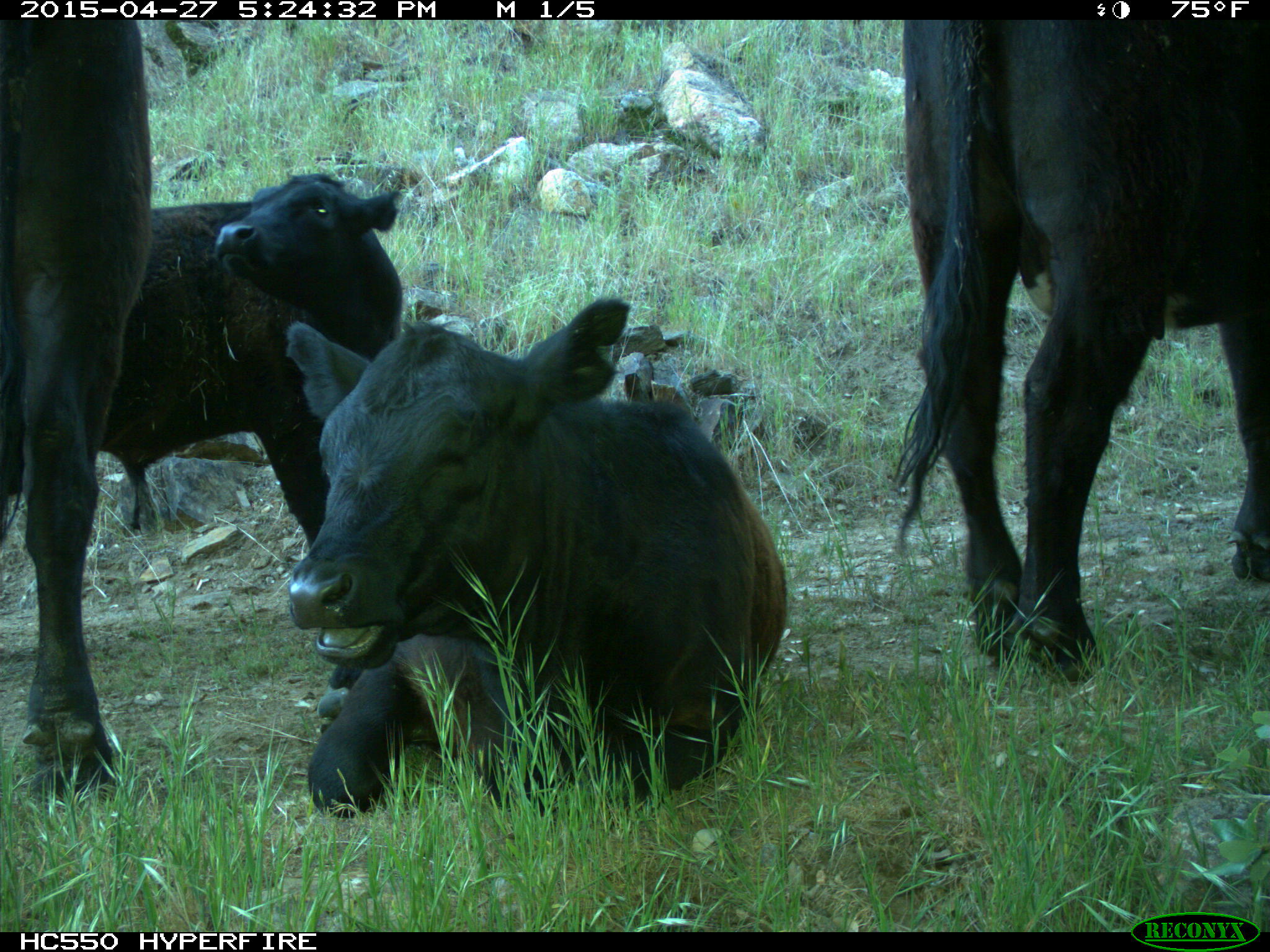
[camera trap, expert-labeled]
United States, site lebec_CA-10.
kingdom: Animalia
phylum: Chordata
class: Mammalia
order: Artiodactyla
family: Bovidae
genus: Bos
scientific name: Bos taurus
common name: domestic cow